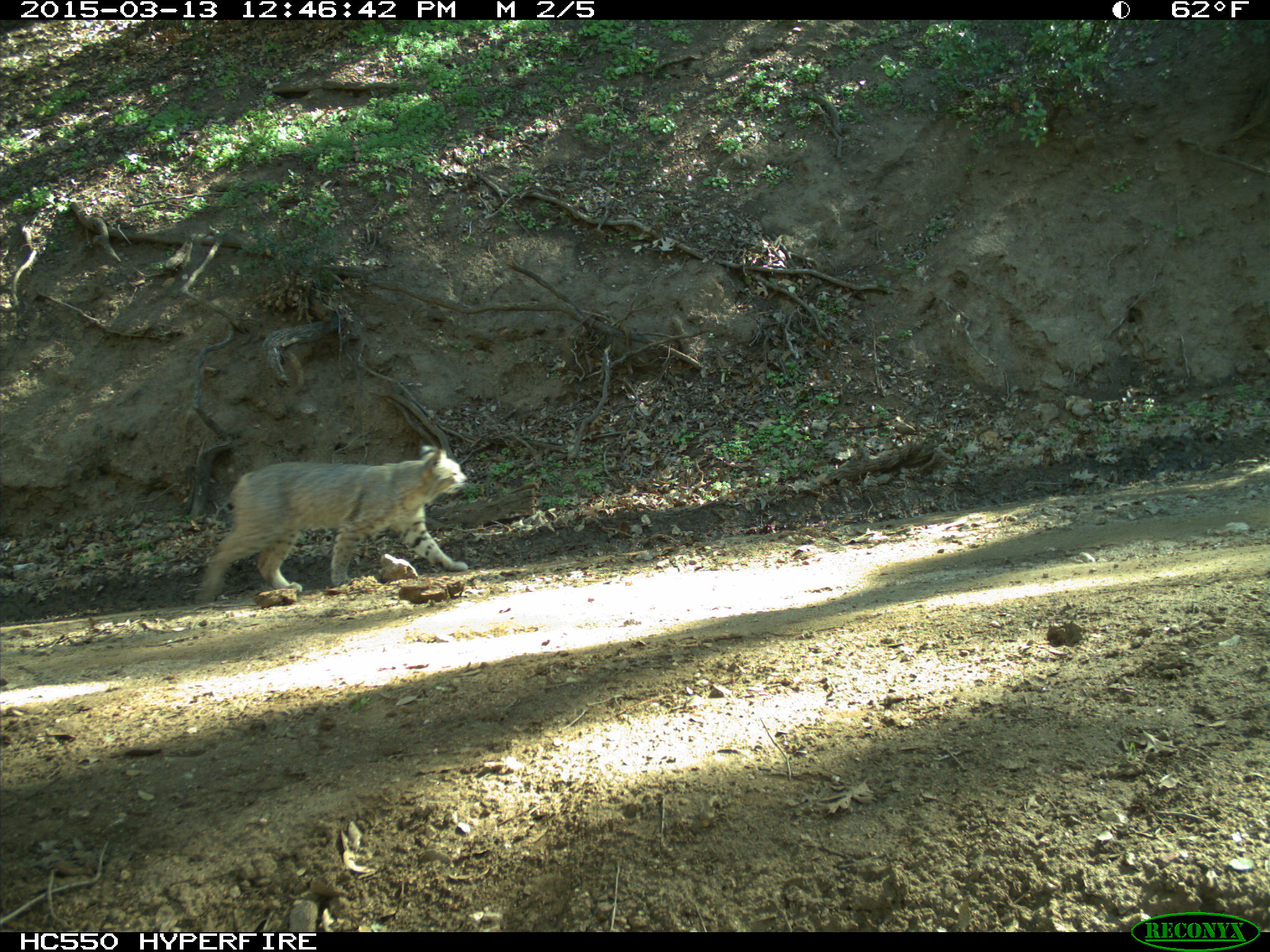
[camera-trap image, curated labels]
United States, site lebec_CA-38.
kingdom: Animalia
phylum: Chordata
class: Mammalia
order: Carnivora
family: Felidae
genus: Lynx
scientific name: Lynx rufus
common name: bobcat